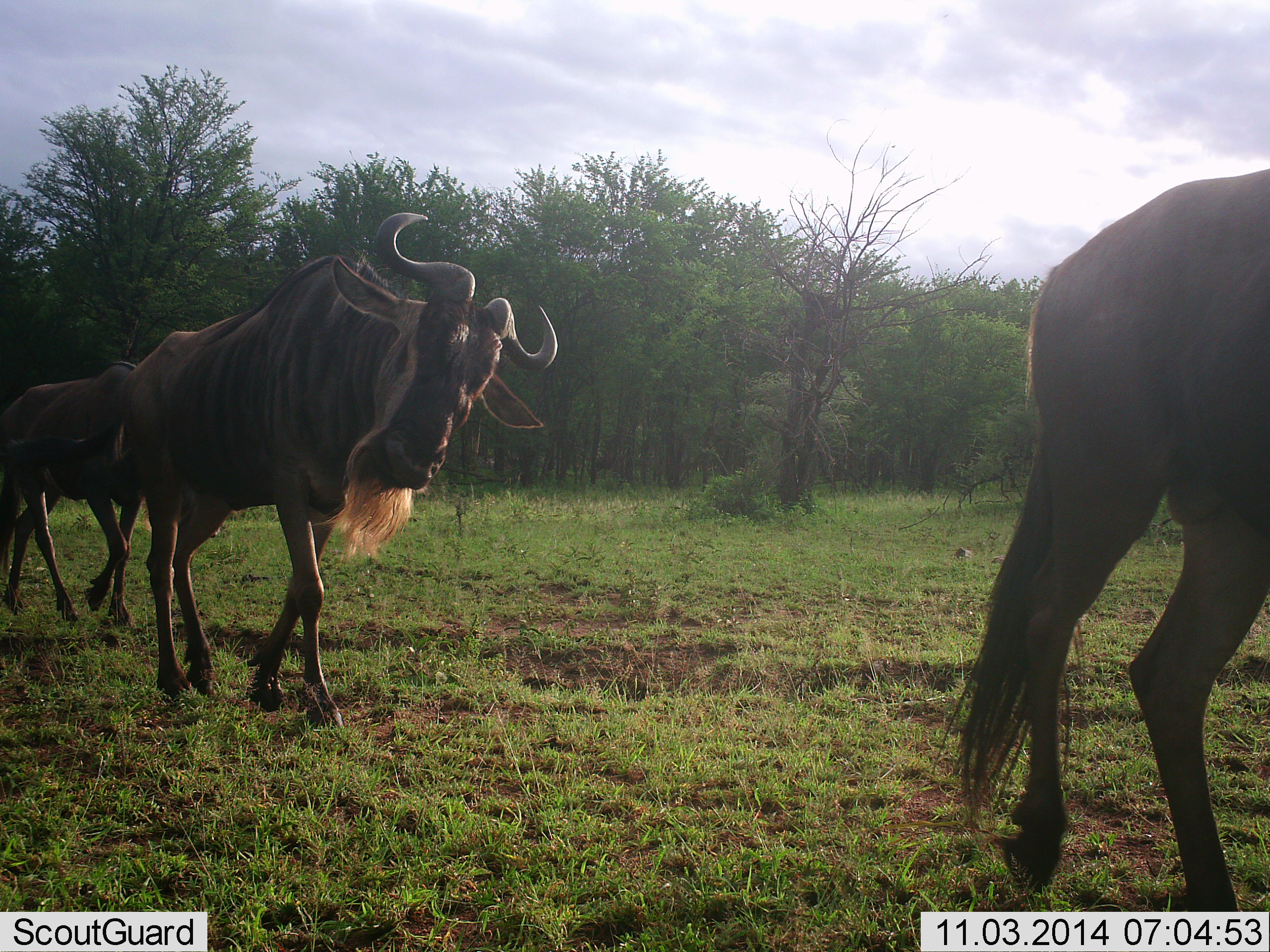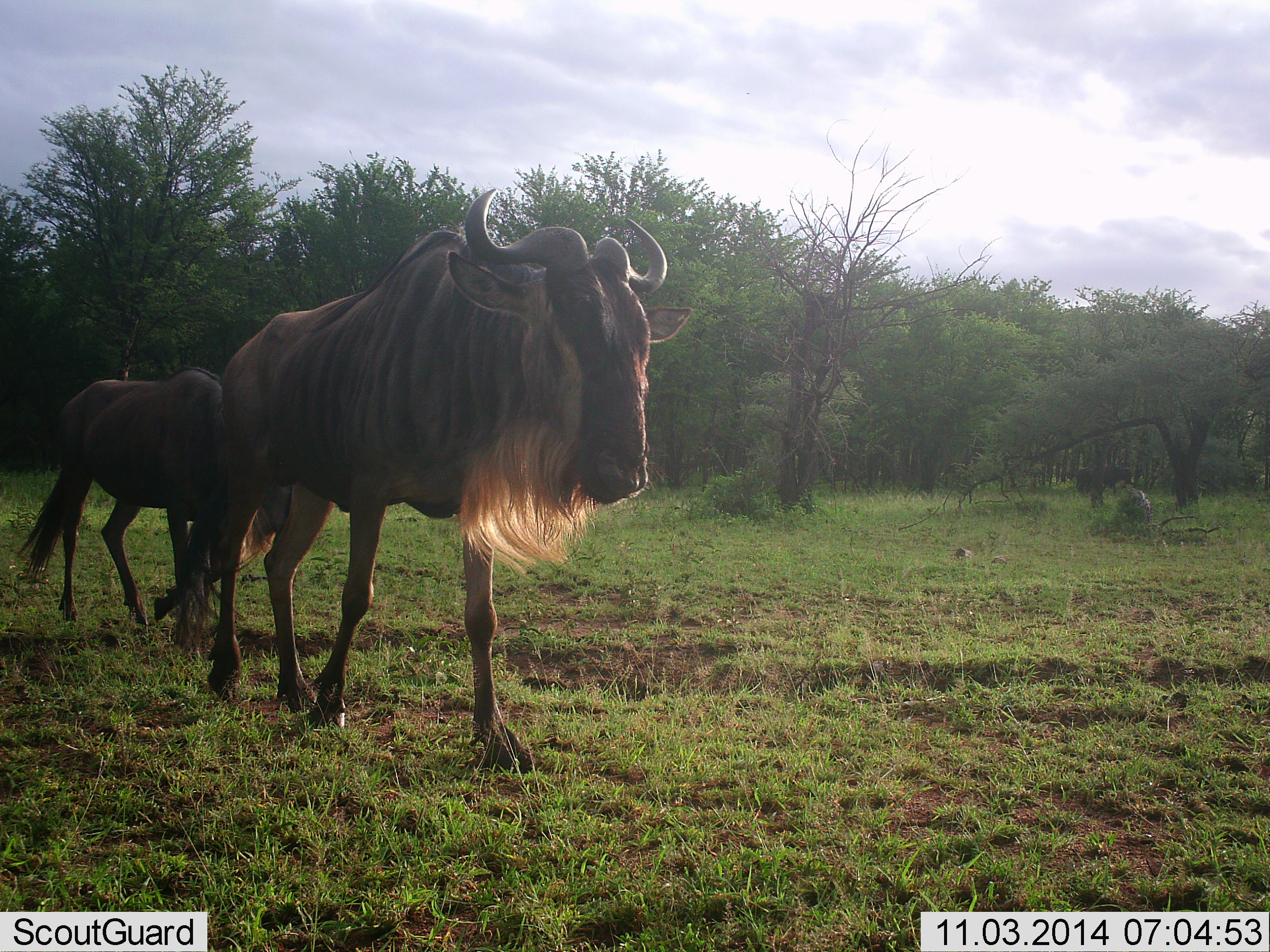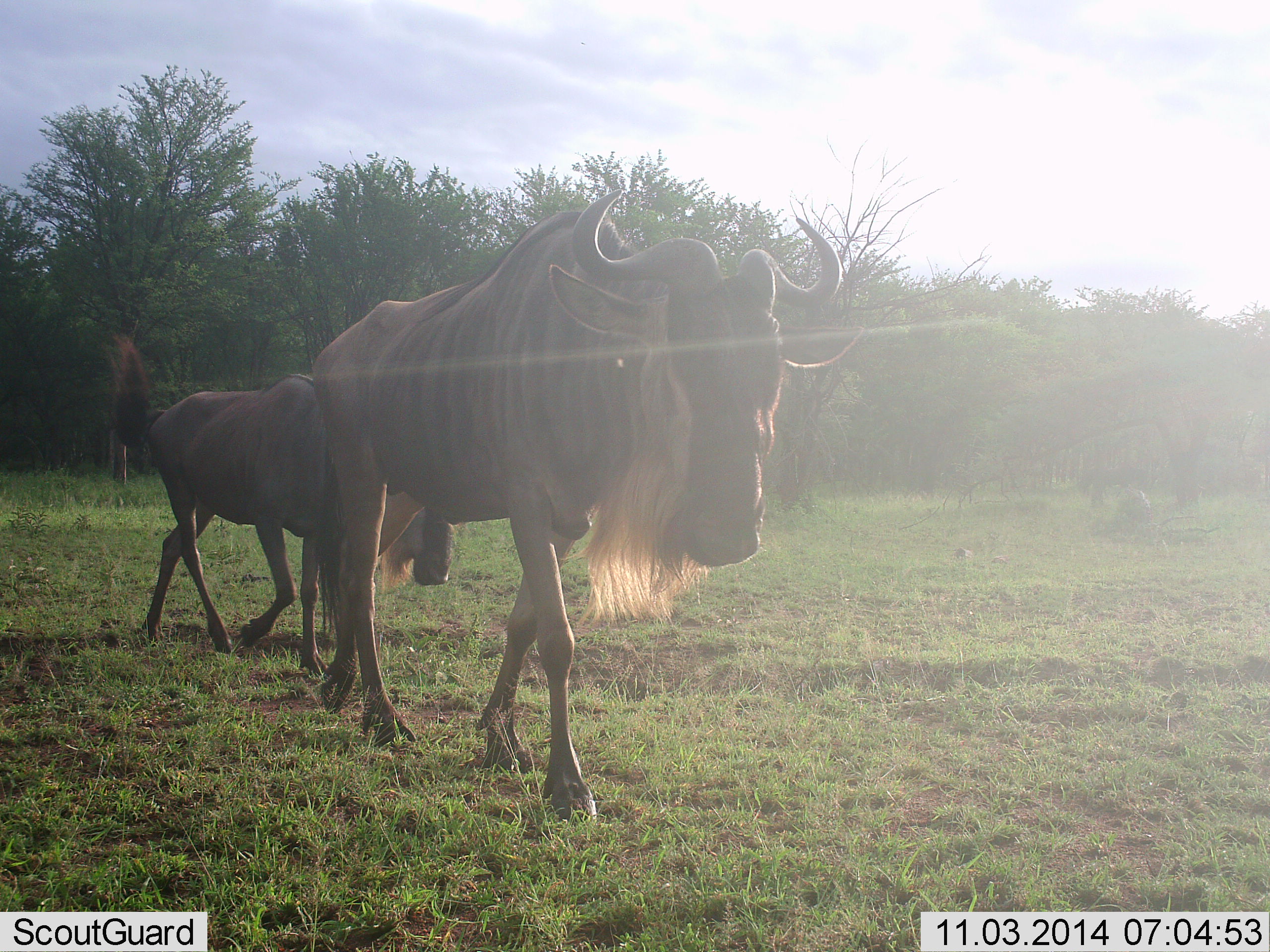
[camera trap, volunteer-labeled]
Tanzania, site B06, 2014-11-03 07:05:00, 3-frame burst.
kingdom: Animalia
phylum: Chordata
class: Mammalia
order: Artiodactyla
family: Bovidae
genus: Connochaetes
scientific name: Connochaetes taurinus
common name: blue wildebeest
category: wildebeest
Wildebeest (blue wildebeest) (Connochaetes taurinus), count 3. Behavior (volunteer vote fractions): standing 0%, resting 0%, moving 100%, interacting 0%. Young present (vote fraction): 45%. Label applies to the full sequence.